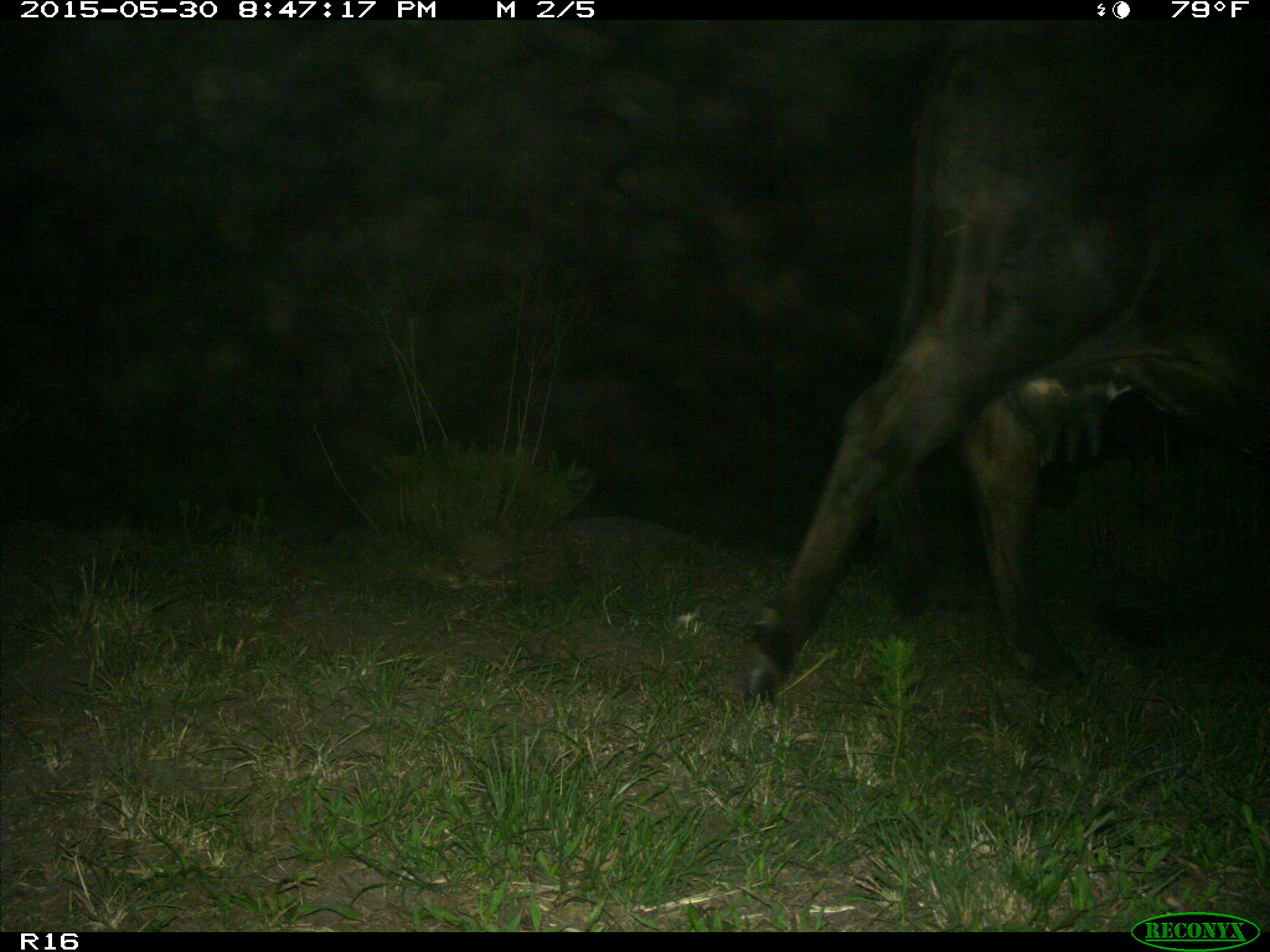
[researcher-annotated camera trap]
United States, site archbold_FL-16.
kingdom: Animalia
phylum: Chordata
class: Mammalia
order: Artiodactyla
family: Bovidae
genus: Bos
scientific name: Bos taurus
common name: domestic cow